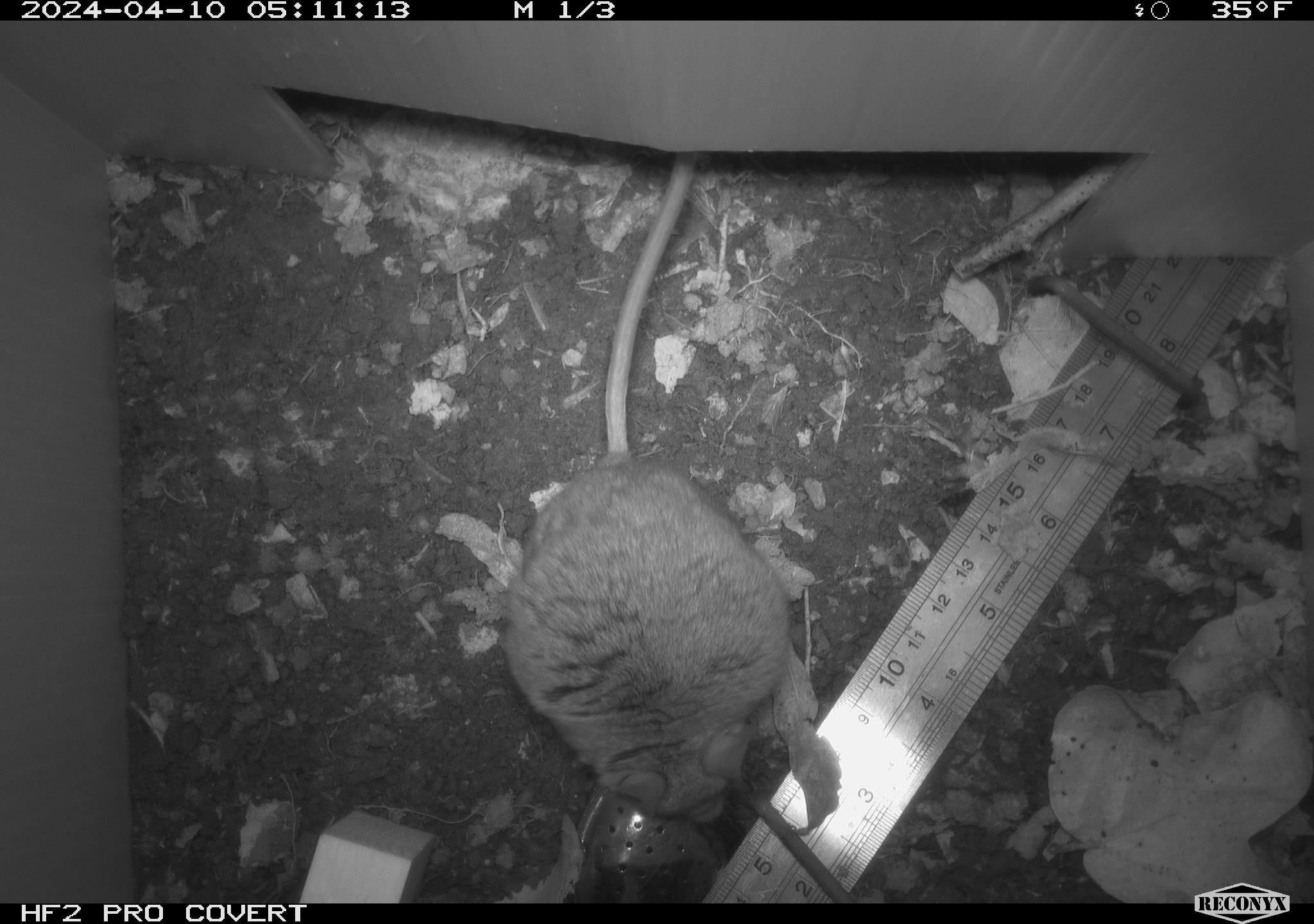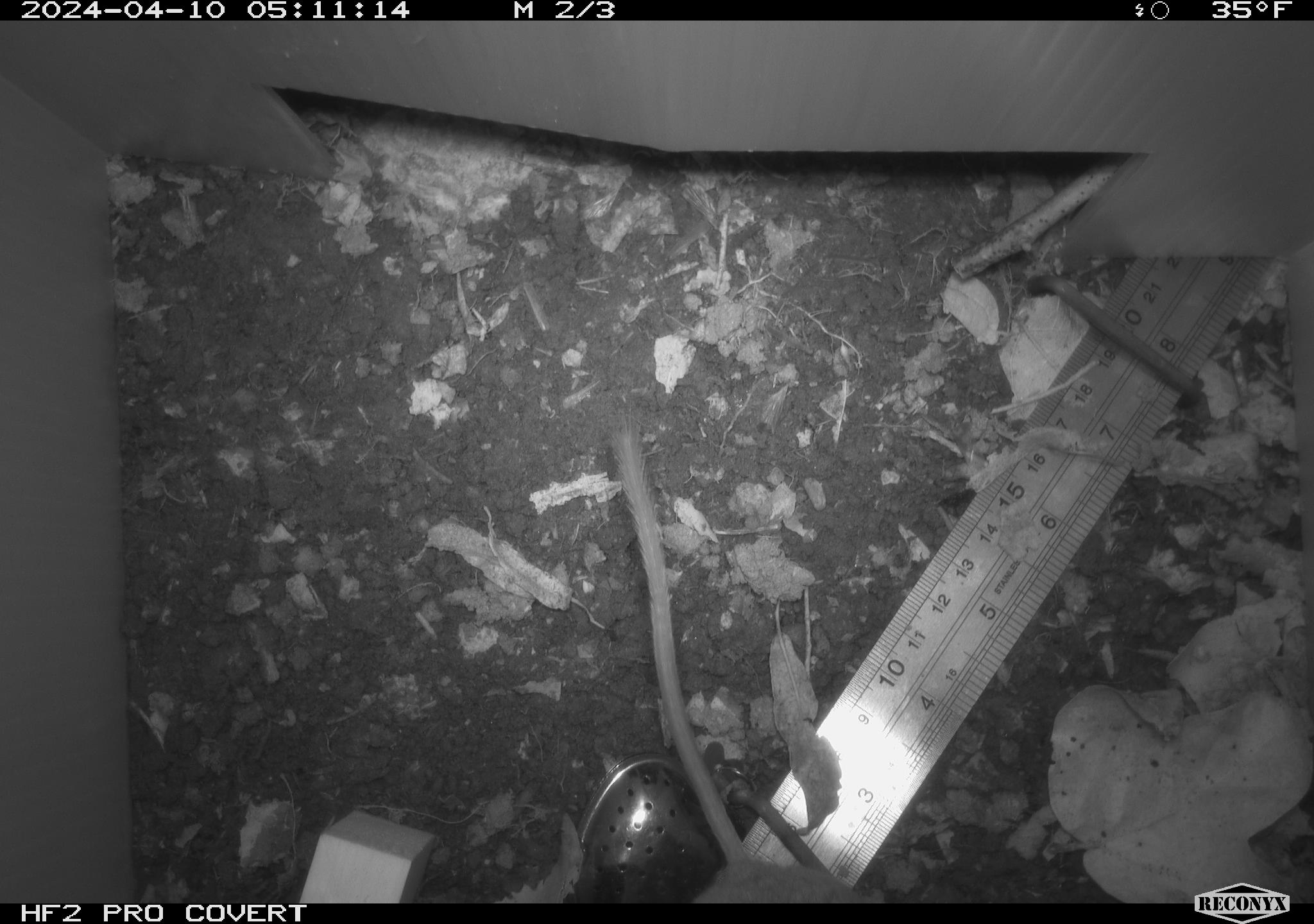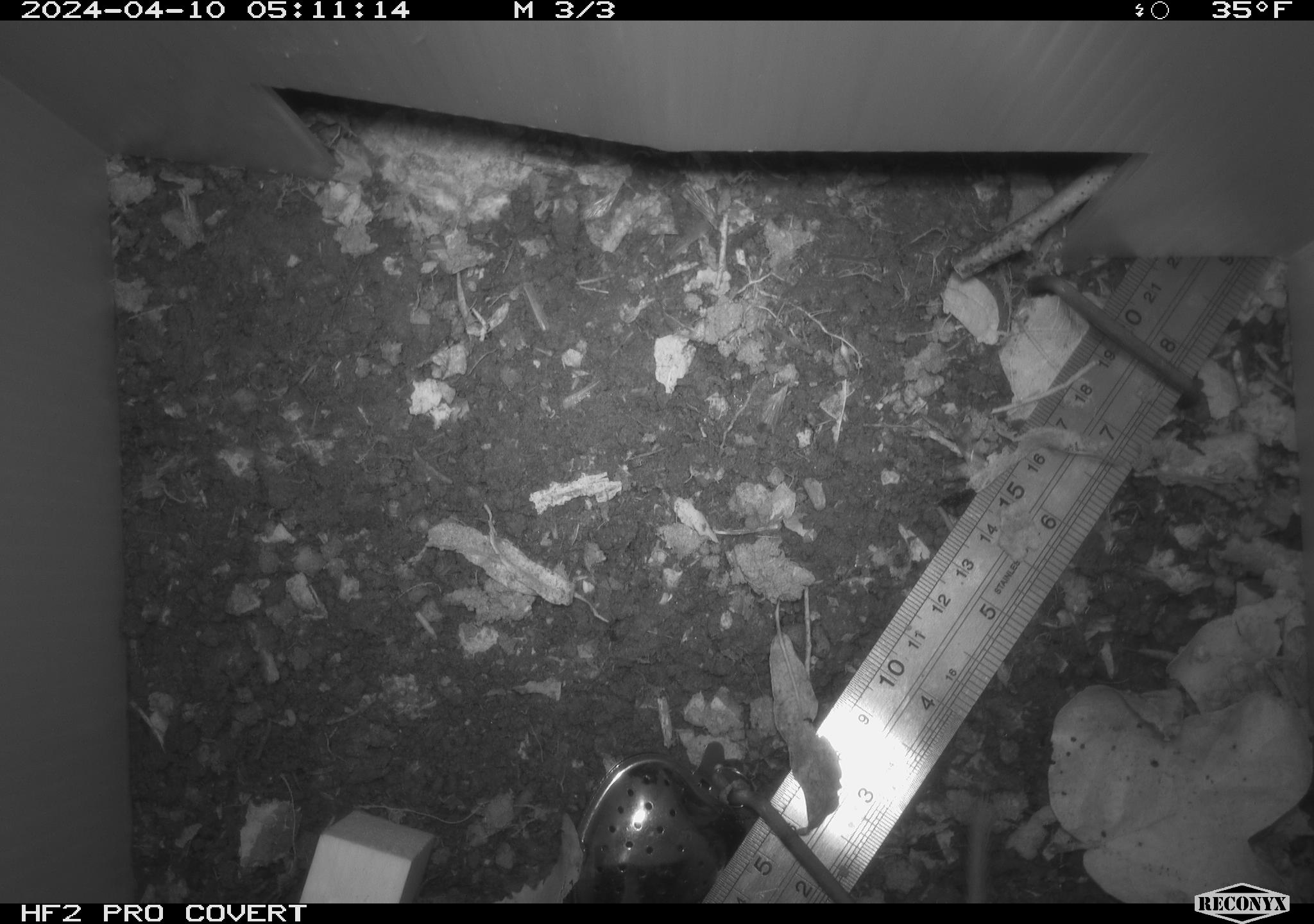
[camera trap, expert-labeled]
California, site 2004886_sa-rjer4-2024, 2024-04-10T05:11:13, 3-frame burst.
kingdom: Animalia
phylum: Chordata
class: Mammalia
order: Rodentia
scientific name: Rodentia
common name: woodrat or rat or mouse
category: woodrat or rat or mouse species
Woodrat or rat or mouse species (woodrat or rat or mouse) (Rodentia).